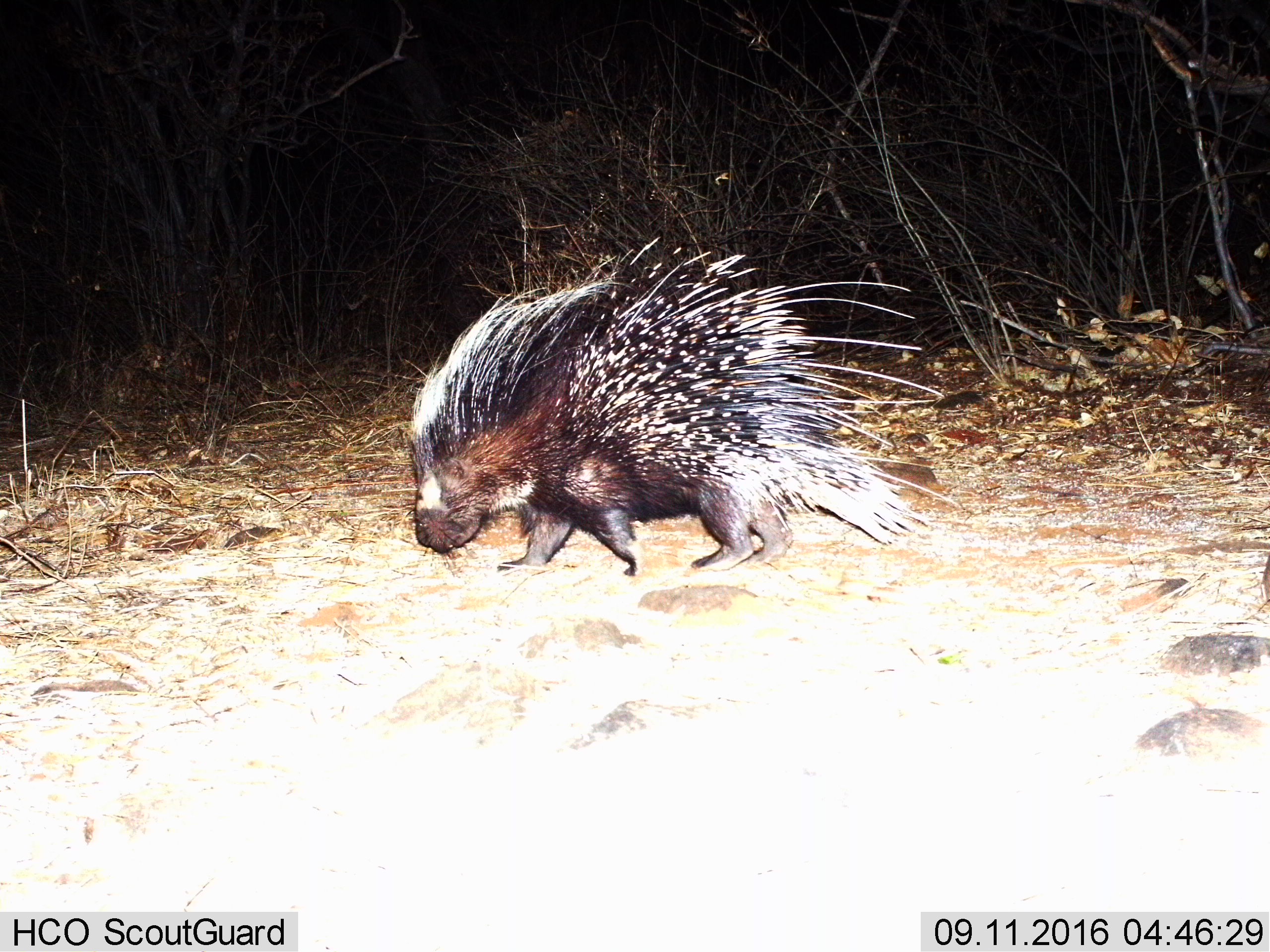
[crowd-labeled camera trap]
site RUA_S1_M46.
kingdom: Animalia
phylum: Chordata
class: Mammalia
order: Rodentia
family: Hystricidae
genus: Hystrix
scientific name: Hystrix cristata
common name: crested porcupine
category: porcupine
Porcupine (crested porcupine) (Hystrix cristata), count 1. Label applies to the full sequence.